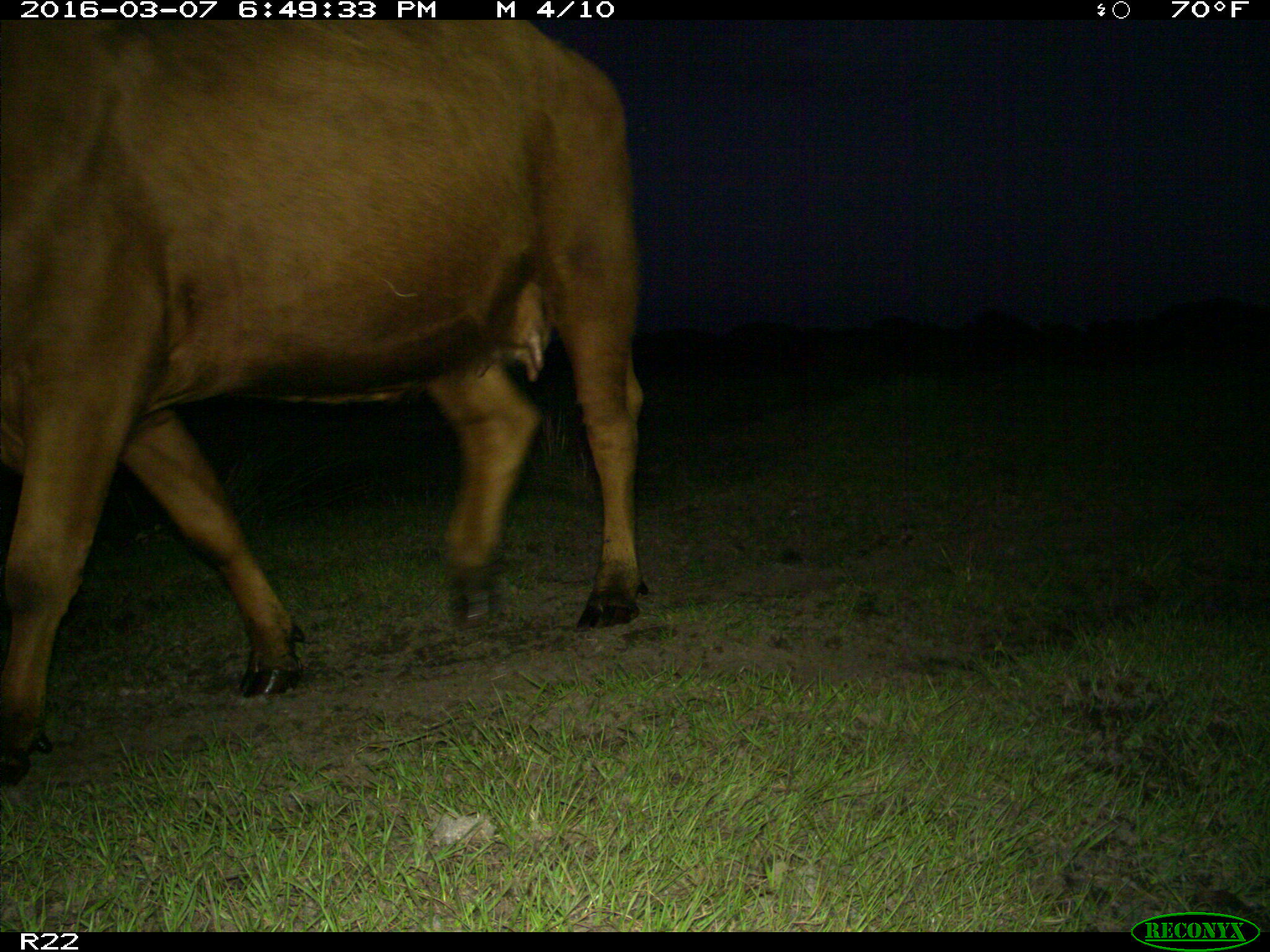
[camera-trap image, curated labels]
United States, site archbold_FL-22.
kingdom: Animalia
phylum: Chordata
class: Mammalia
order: Artiodactyla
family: Bovidae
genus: Bos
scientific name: Bos taurus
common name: domestic cow